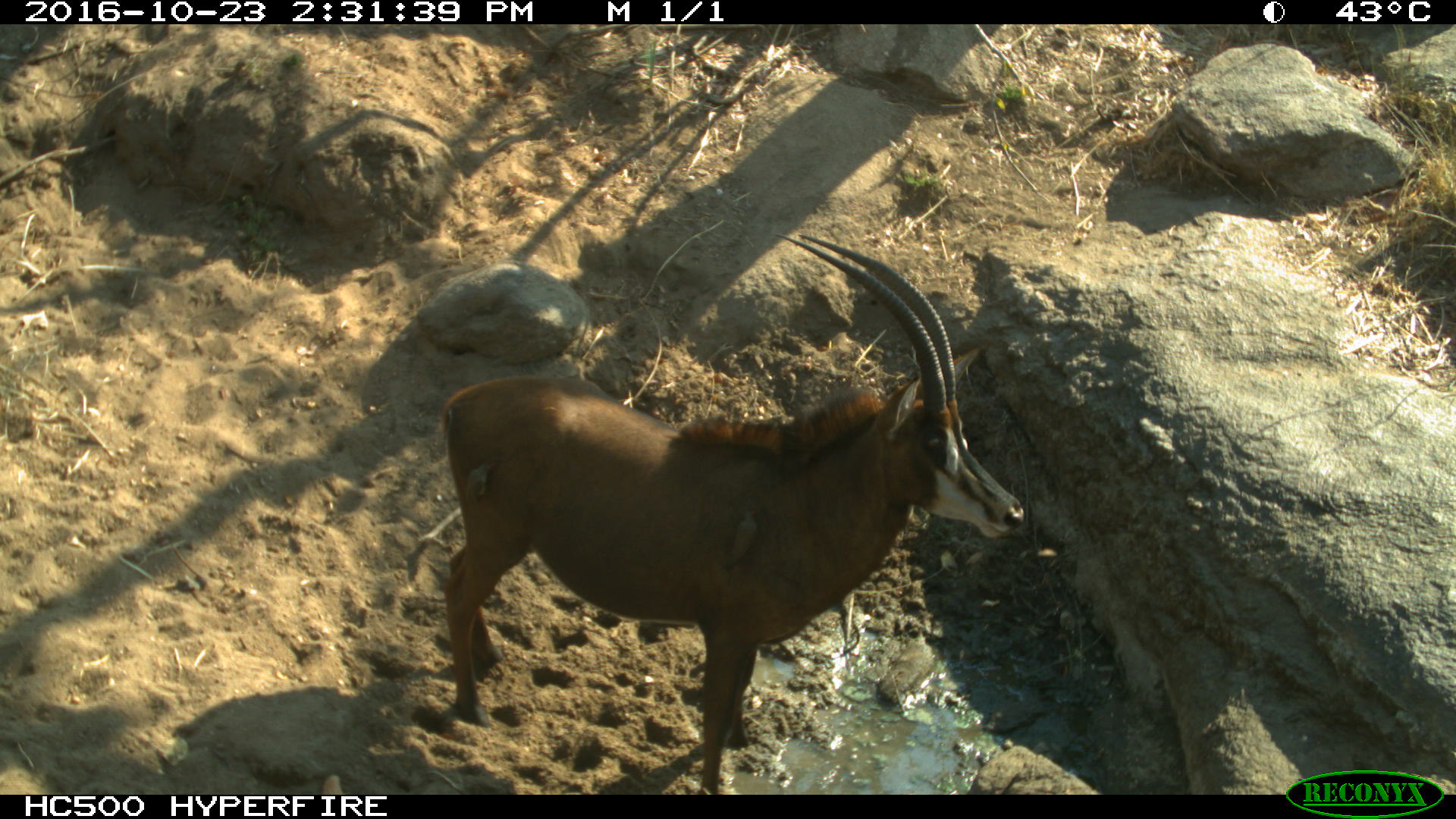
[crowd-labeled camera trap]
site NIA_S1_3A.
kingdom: Animalia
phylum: Chordata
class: Mammalia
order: Artiodactyla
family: Bovidae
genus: Hippotragus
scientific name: Hippotragus niger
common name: sable antelope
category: sable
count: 1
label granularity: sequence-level